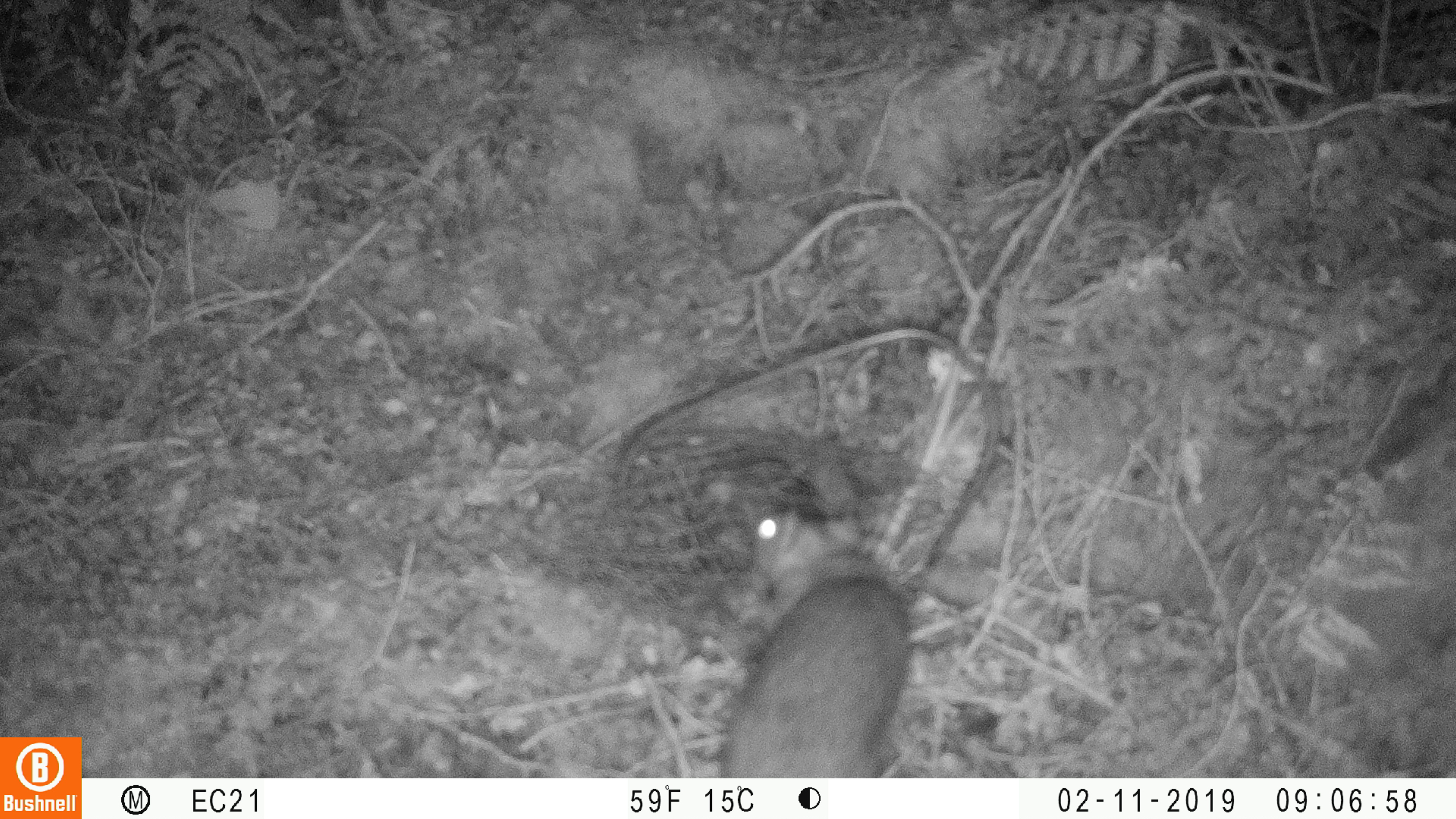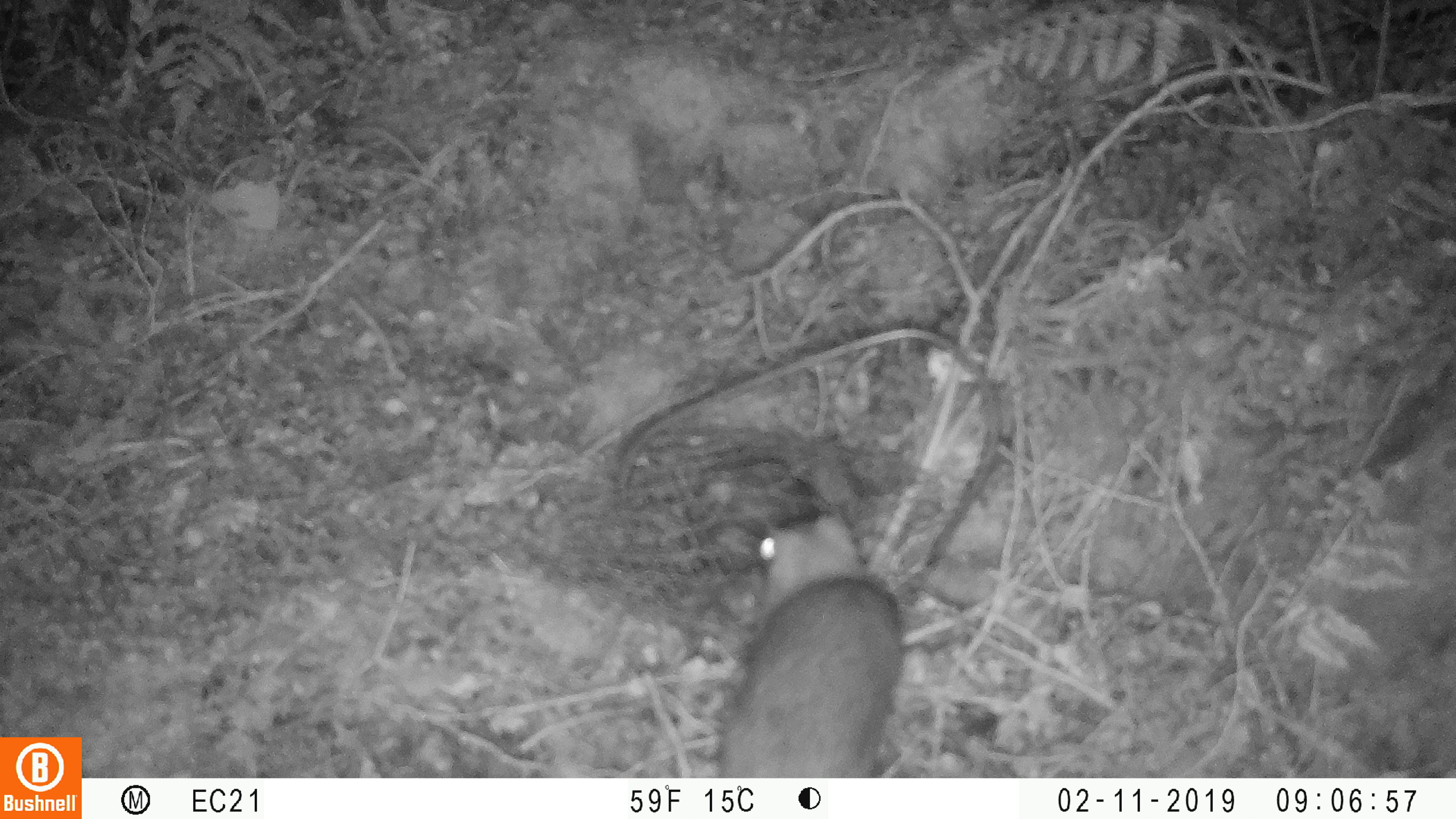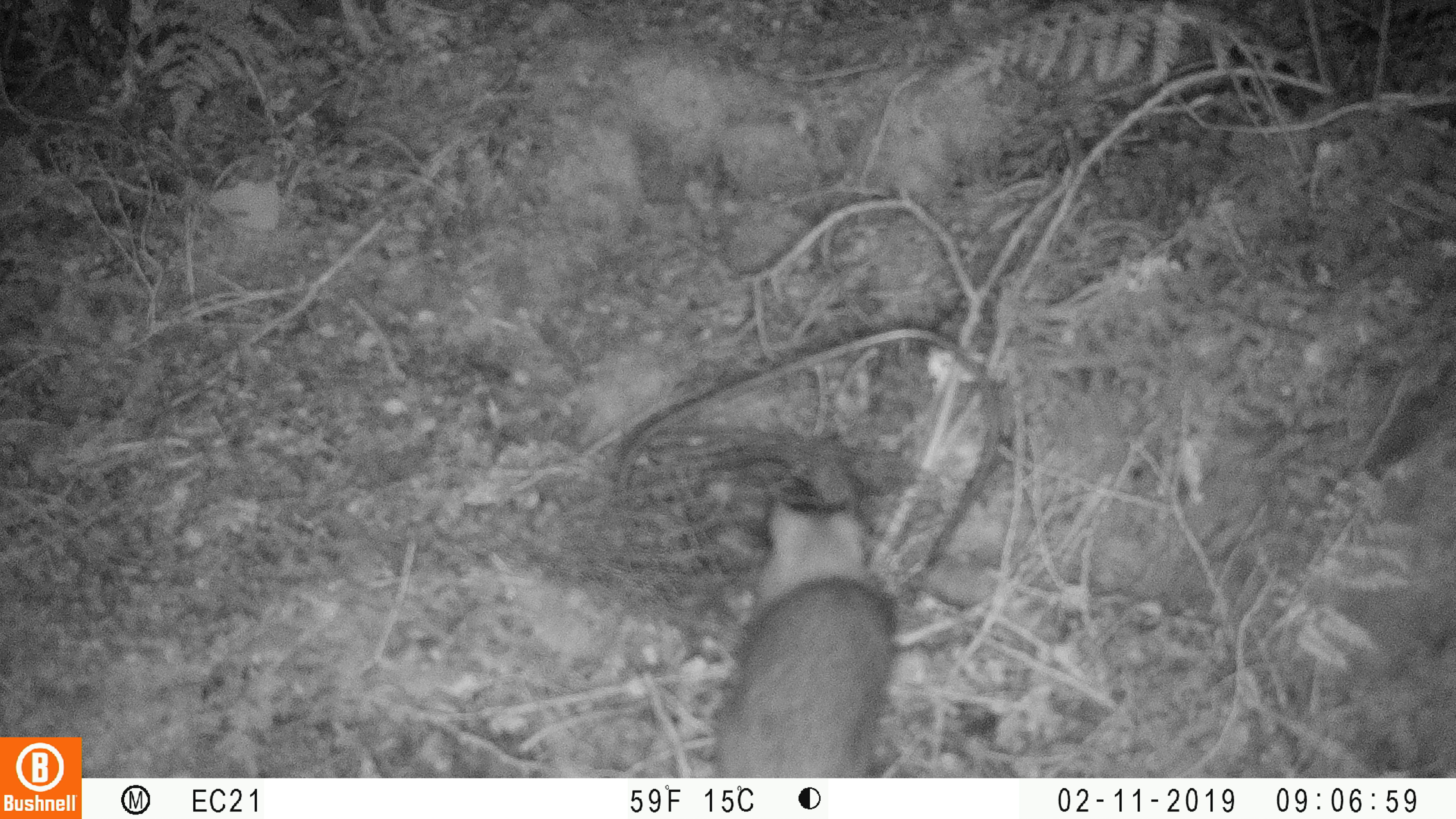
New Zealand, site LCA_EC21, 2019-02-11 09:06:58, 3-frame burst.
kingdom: Animalia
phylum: Chordata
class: Mammalia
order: Rodentia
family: Muridae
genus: Rattus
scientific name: Rattus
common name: rat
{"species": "rat (Rattus)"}